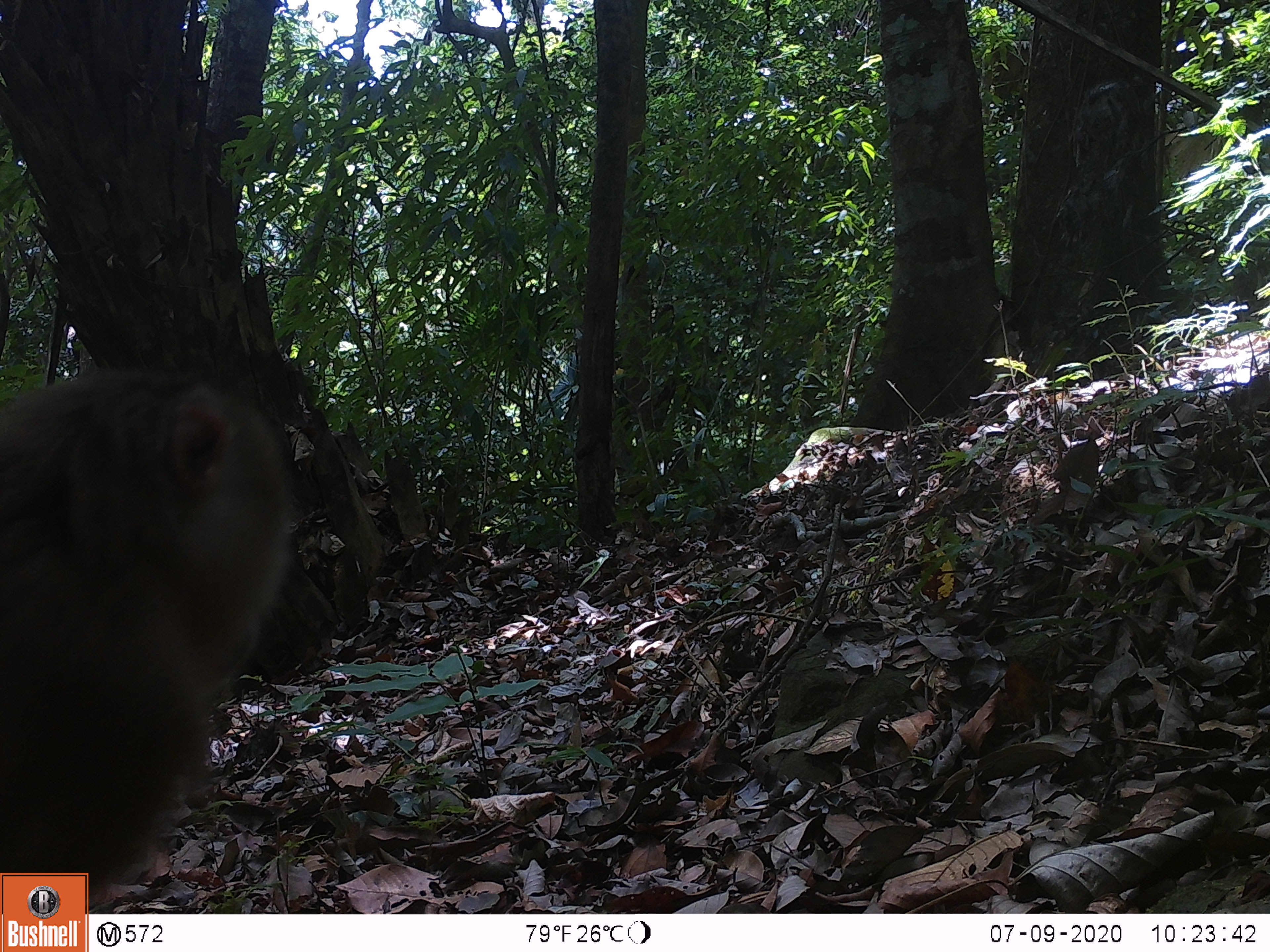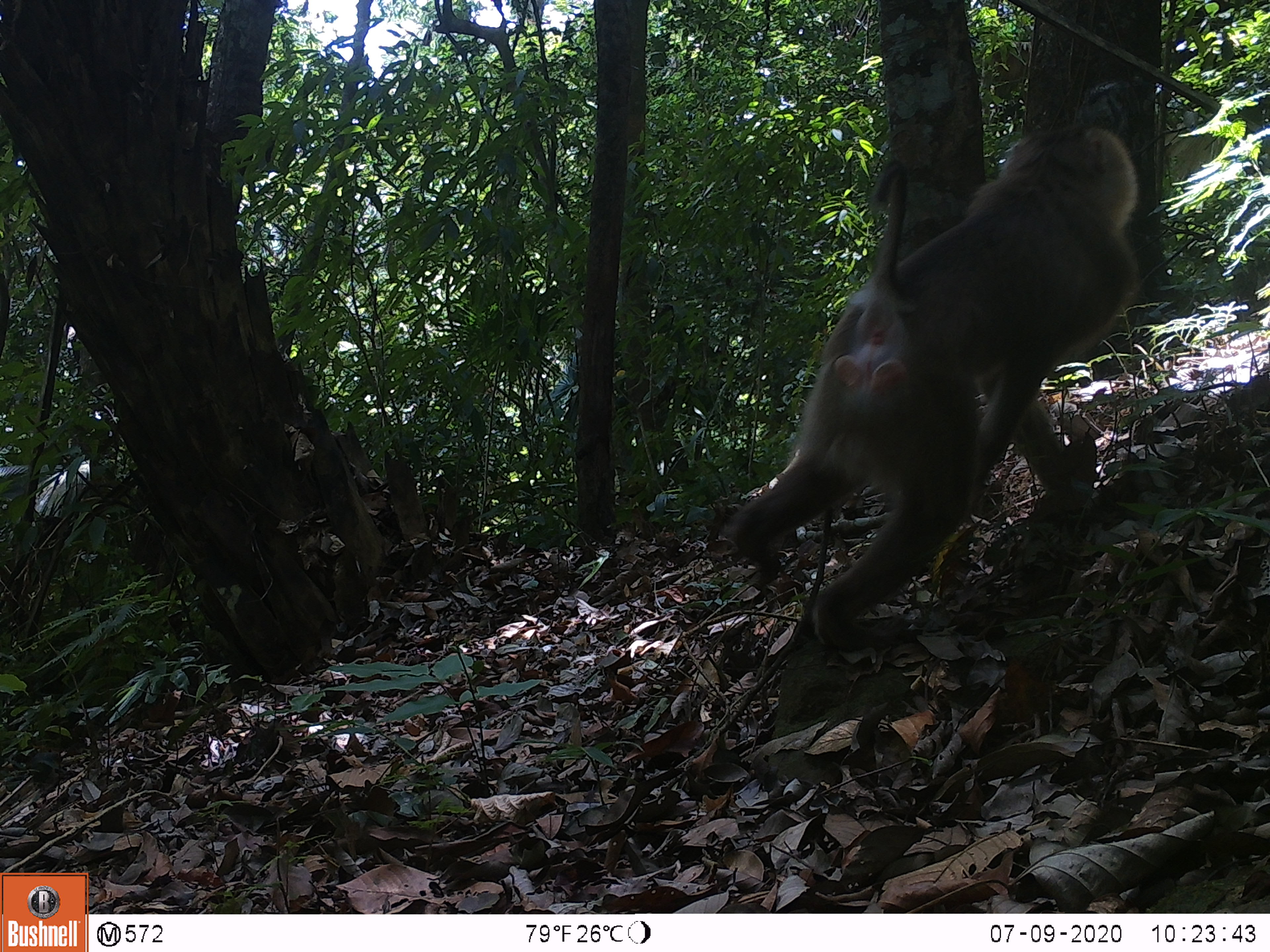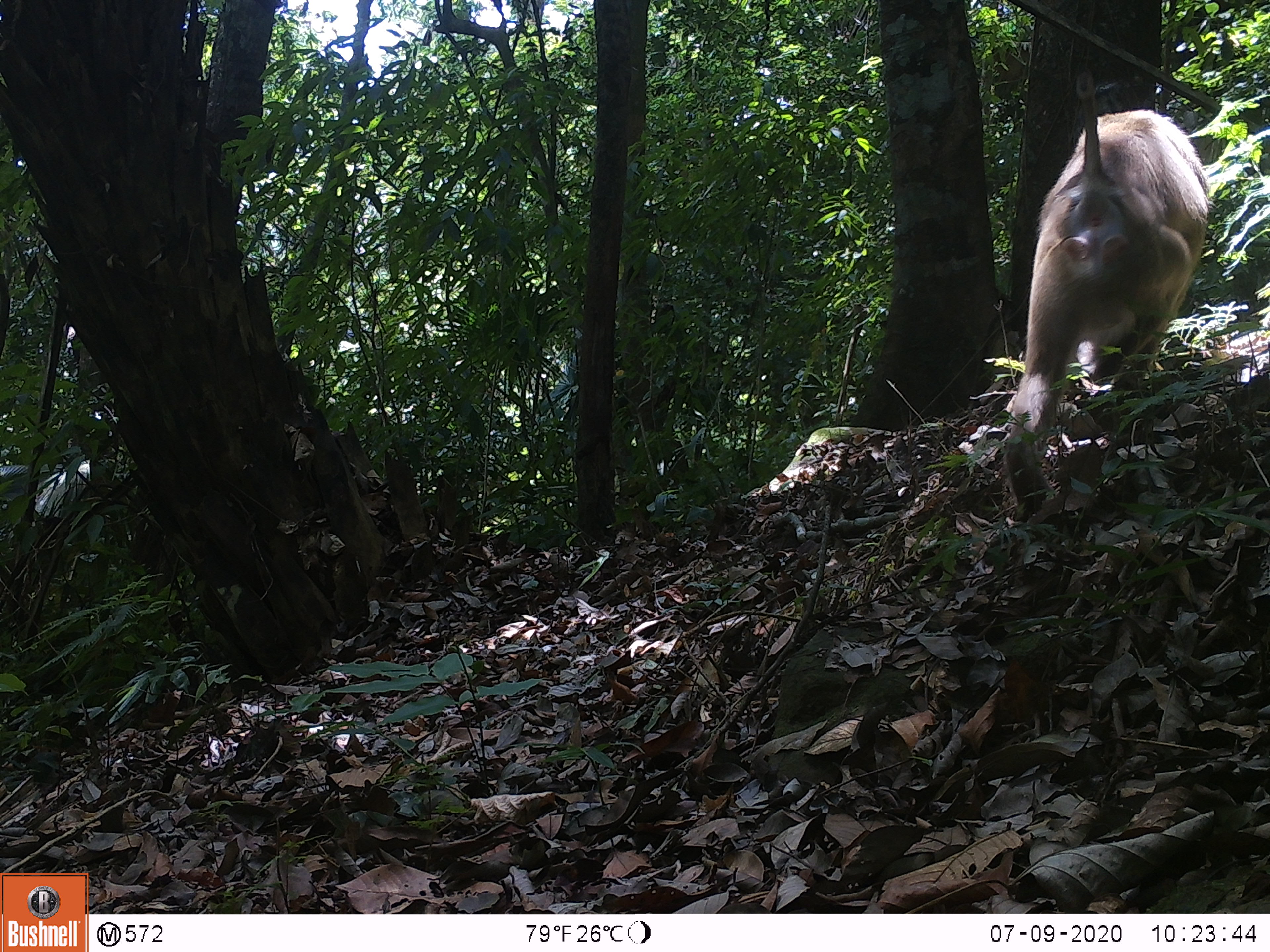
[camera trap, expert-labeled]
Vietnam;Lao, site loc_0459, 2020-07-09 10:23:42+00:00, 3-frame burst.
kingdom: Animalia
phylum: Chordata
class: Mammalia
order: Primates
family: Cercopithecidae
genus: Macaca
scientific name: Macaca nemestrina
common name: pig-tailed macaque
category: pig tailed macaque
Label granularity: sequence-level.